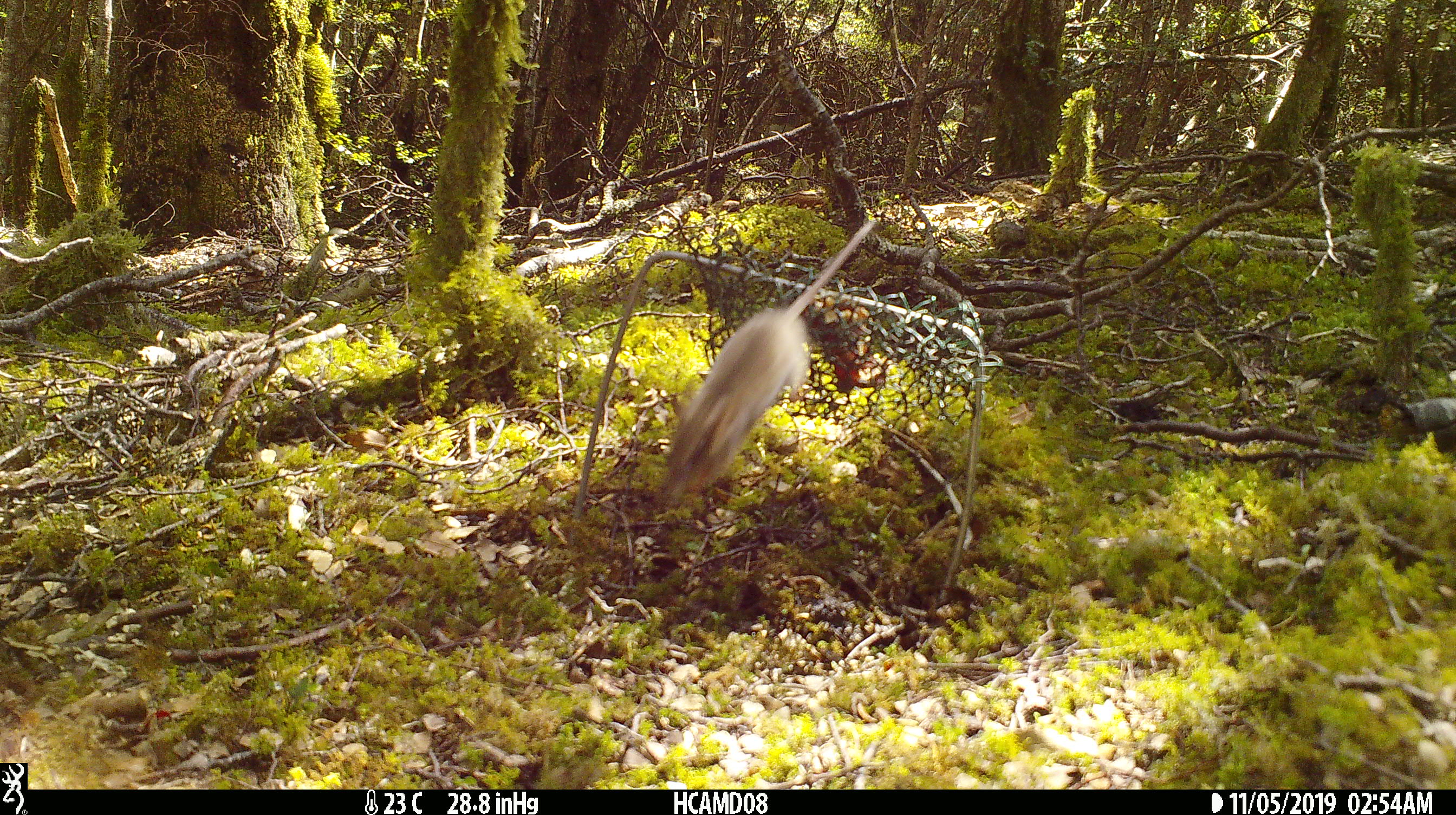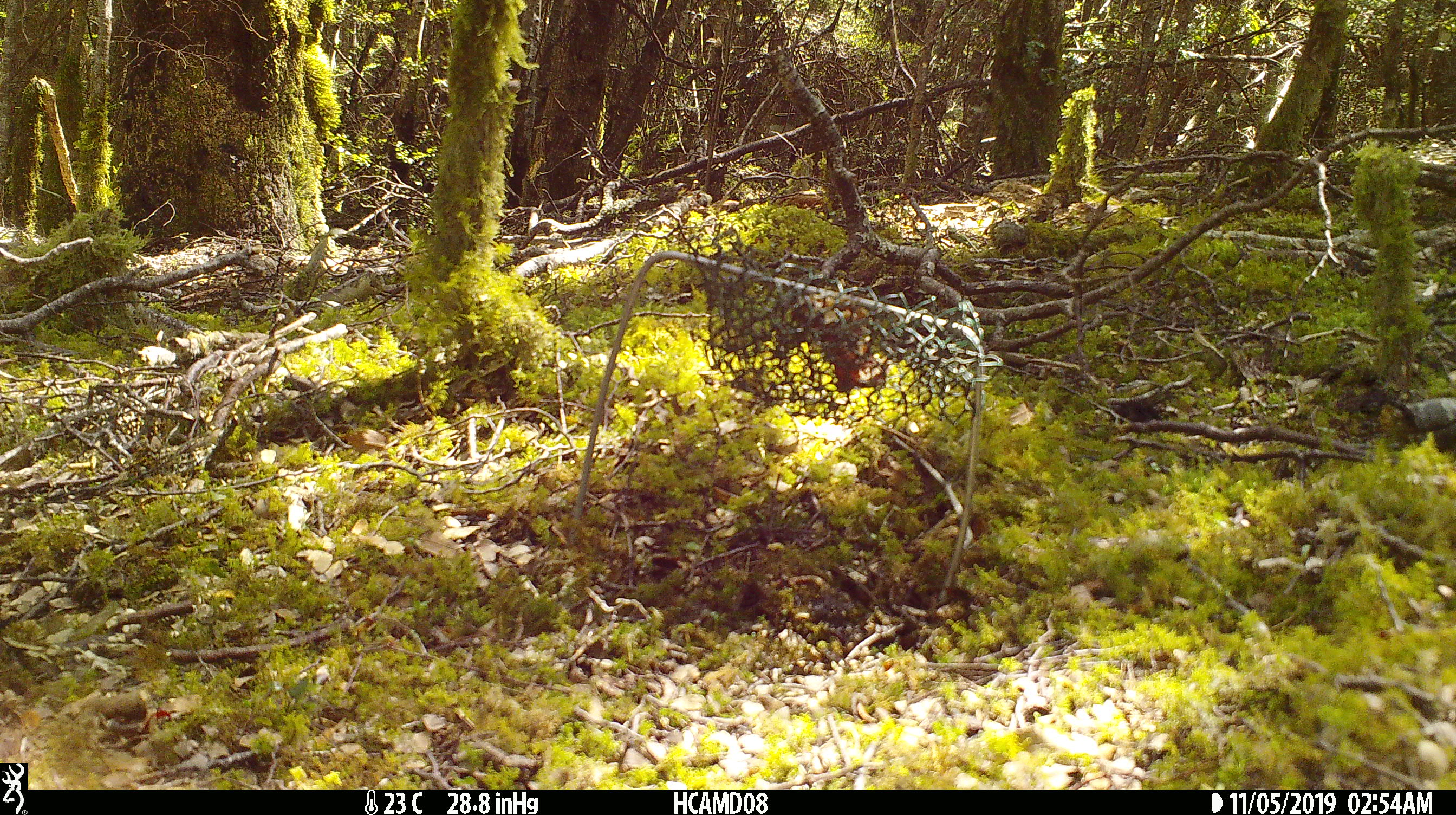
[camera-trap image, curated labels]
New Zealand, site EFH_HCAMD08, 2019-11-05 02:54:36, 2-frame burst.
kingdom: Animalia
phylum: Chordata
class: Mammalia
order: Rodentia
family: Muridae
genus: Mus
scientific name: Mus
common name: mouse